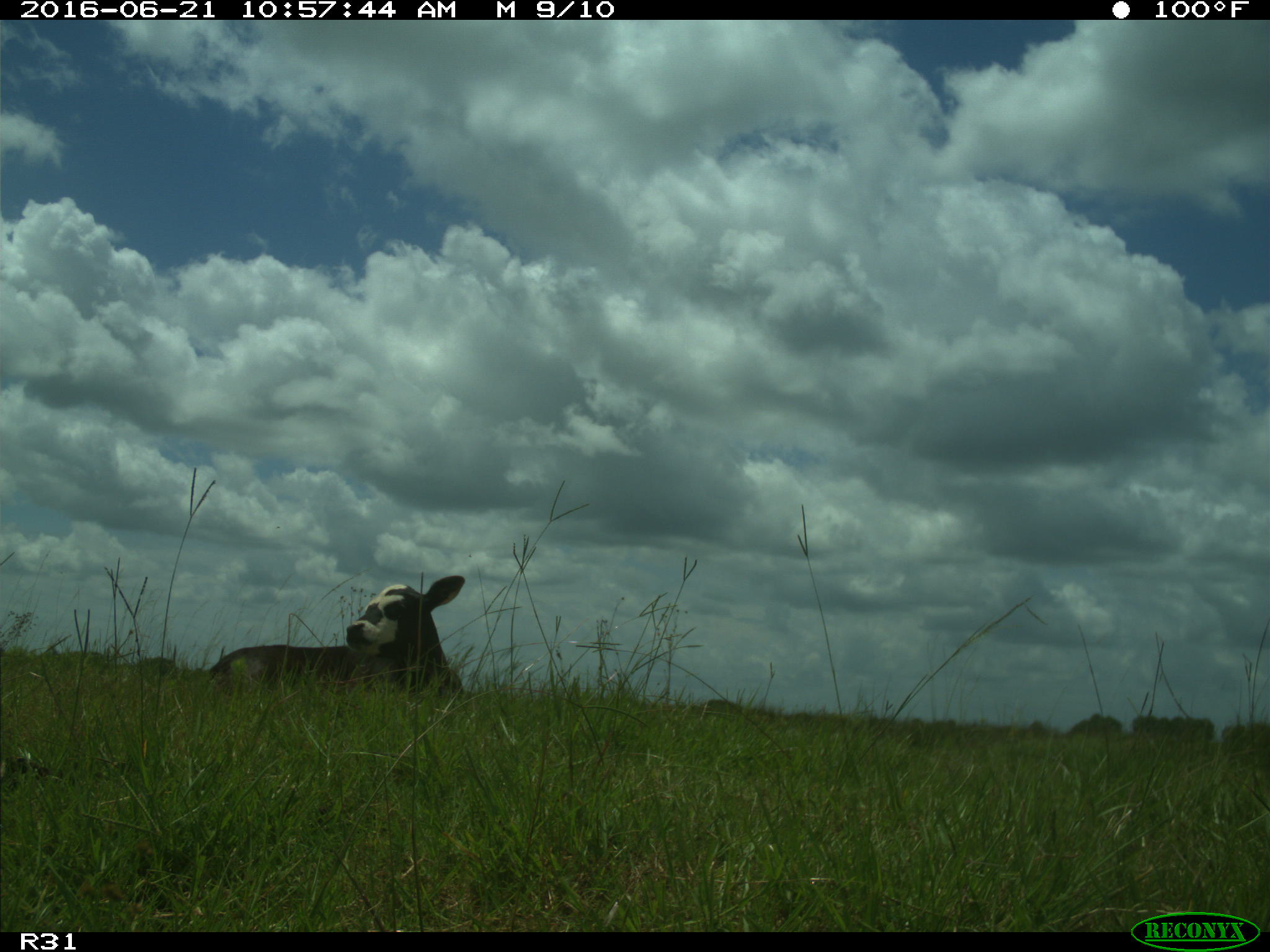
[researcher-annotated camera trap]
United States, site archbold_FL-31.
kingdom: Animalia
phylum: Chordata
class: Mammalia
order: Artiodactyla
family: Bovidae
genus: Bos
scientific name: Bos taurus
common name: domestic cow